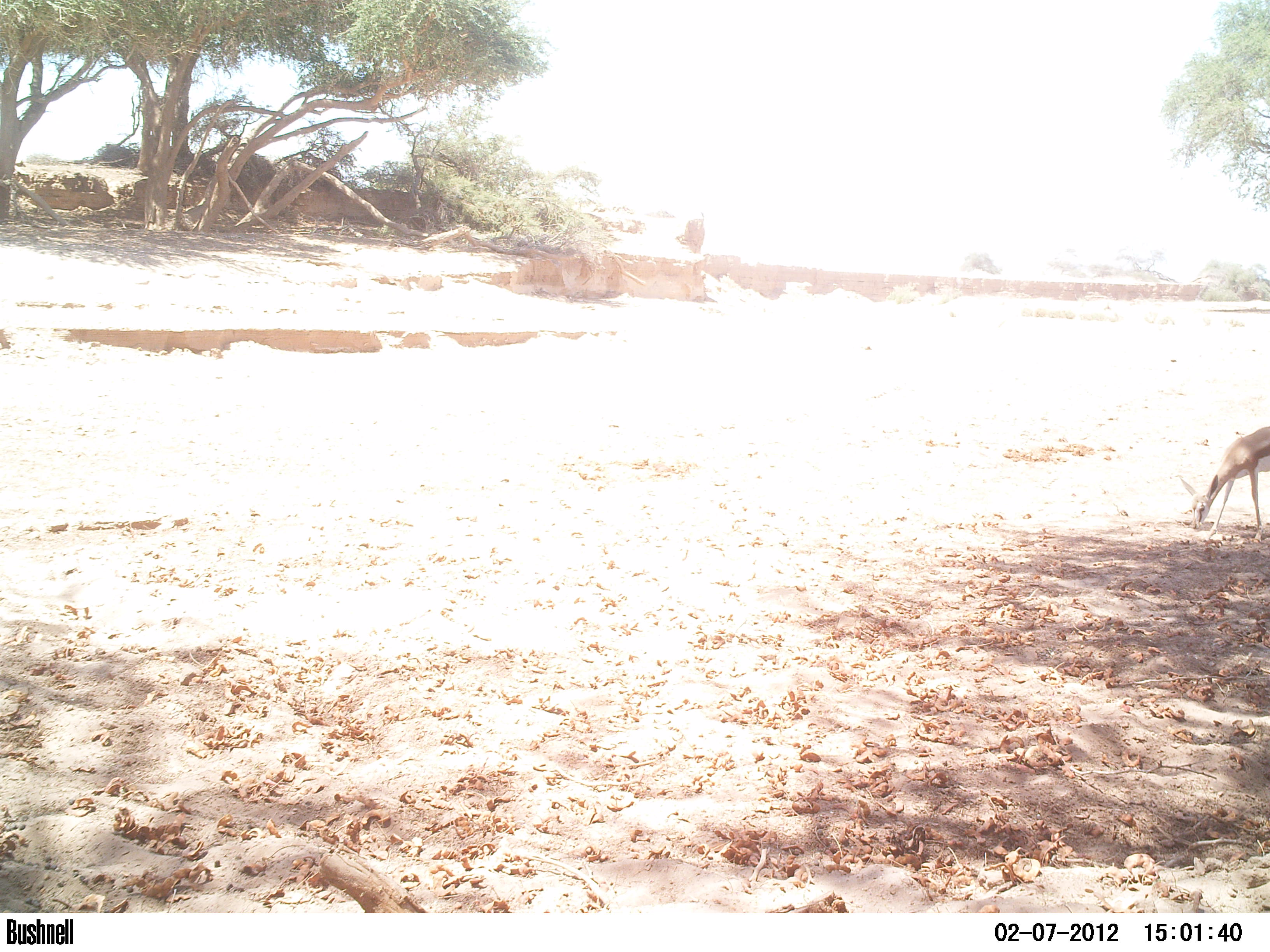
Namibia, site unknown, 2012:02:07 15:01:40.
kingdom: Animalia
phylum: Chordata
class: Mammalia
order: Artiodactyla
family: Bovidae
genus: Antidorcas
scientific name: Antidorcas marsupialis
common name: springbok